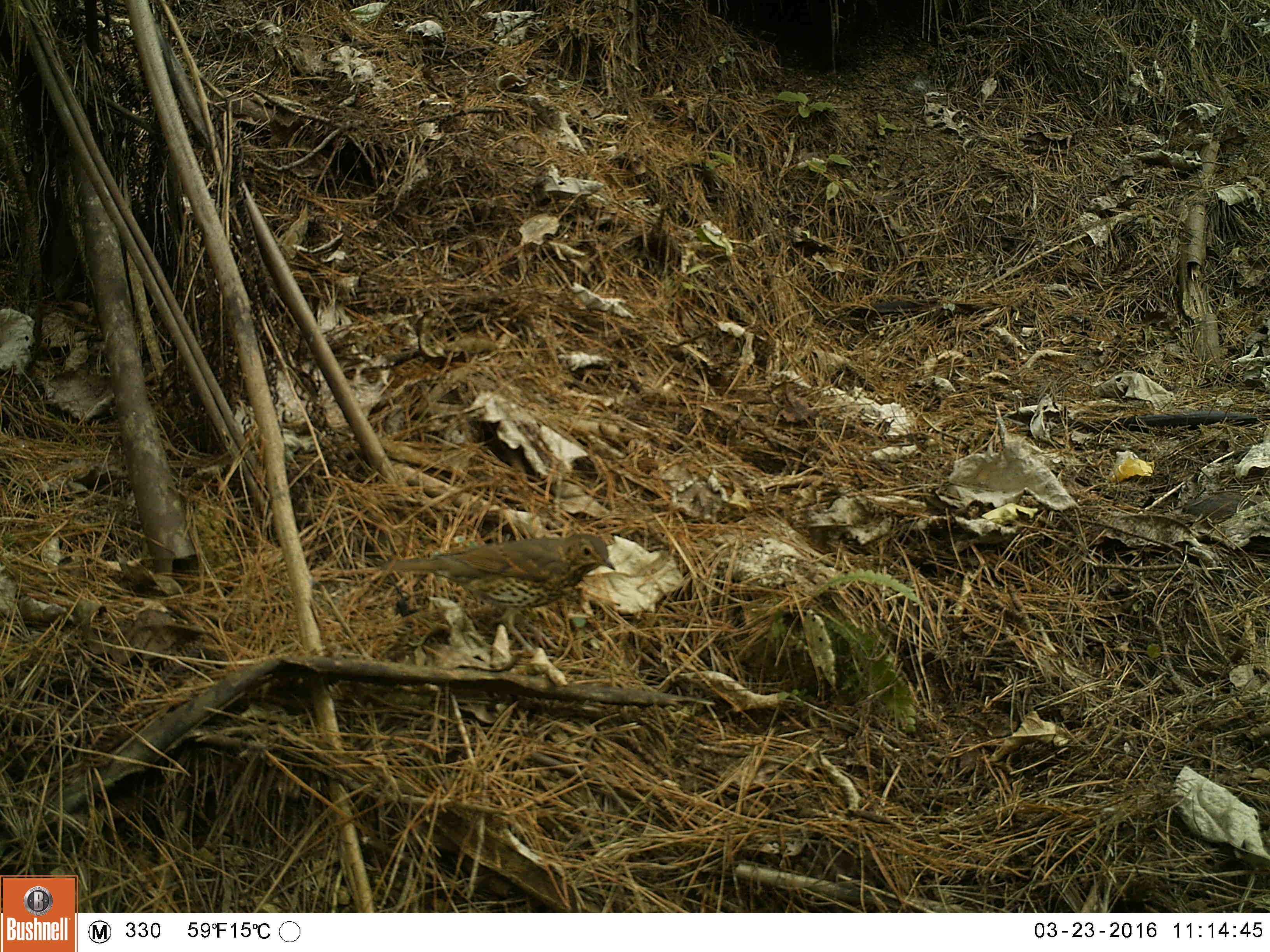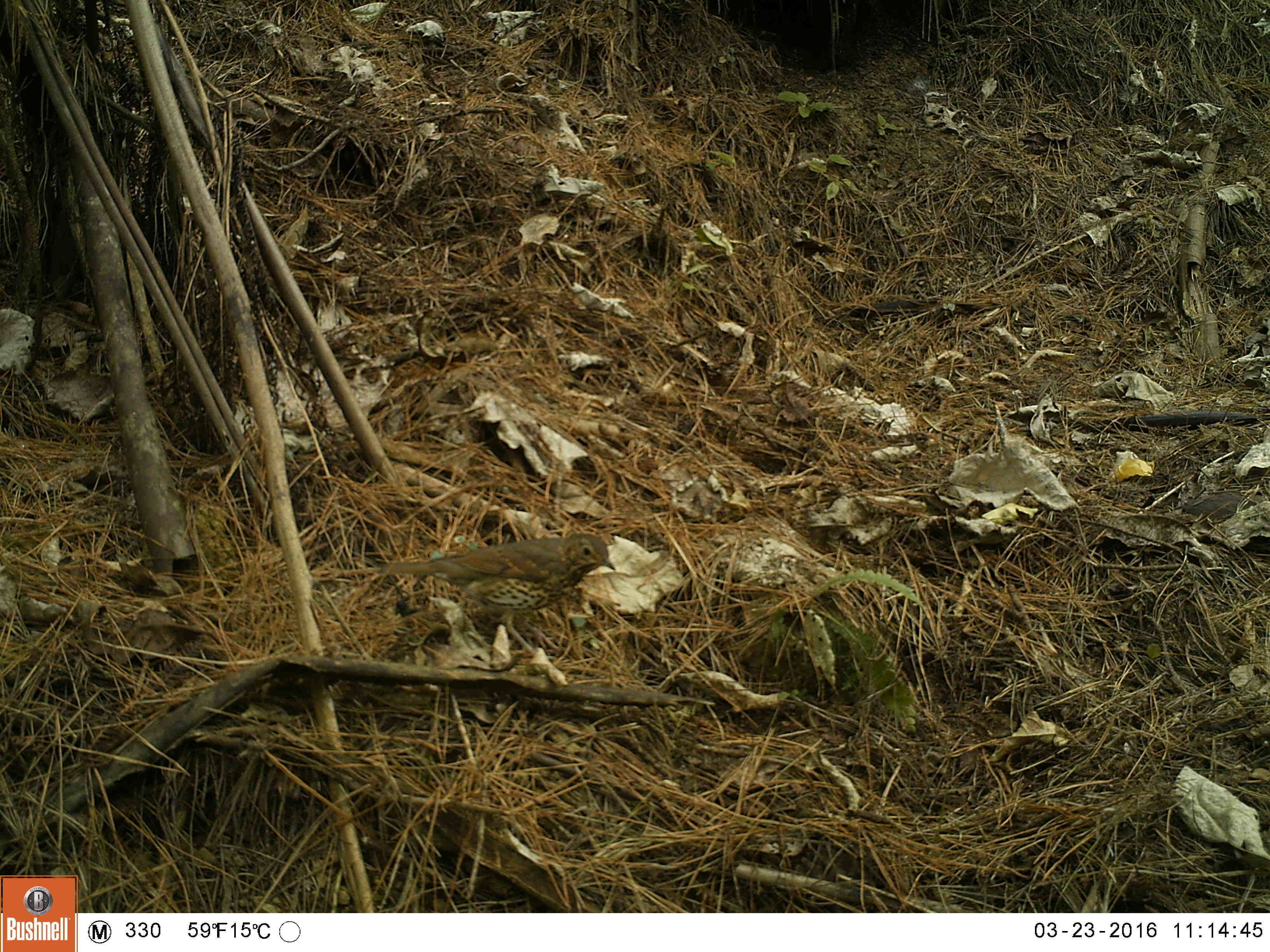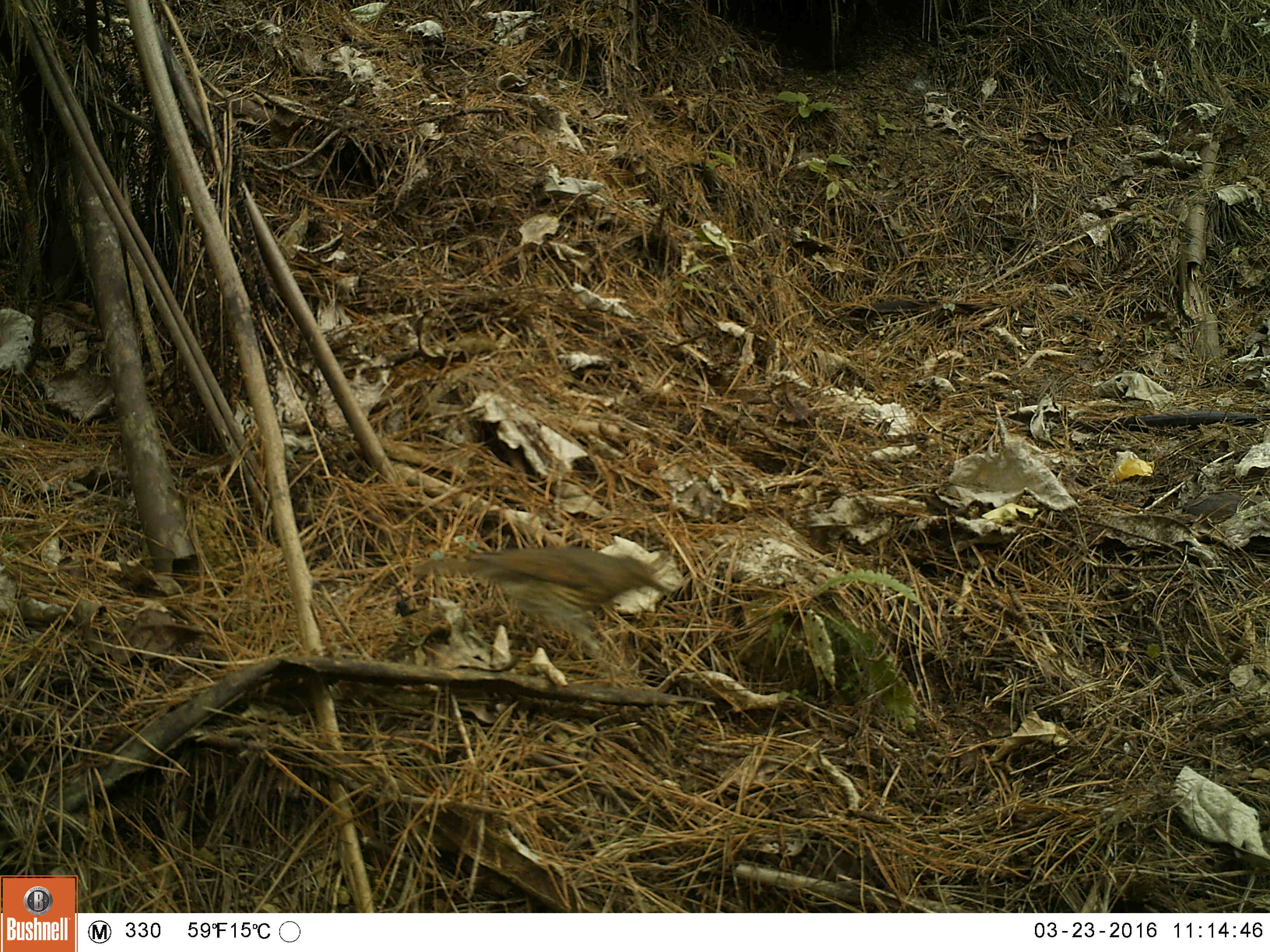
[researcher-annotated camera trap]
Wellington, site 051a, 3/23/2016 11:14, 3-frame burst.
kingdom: Animalia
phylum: Chordata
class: Aves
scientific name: Aves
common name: bird